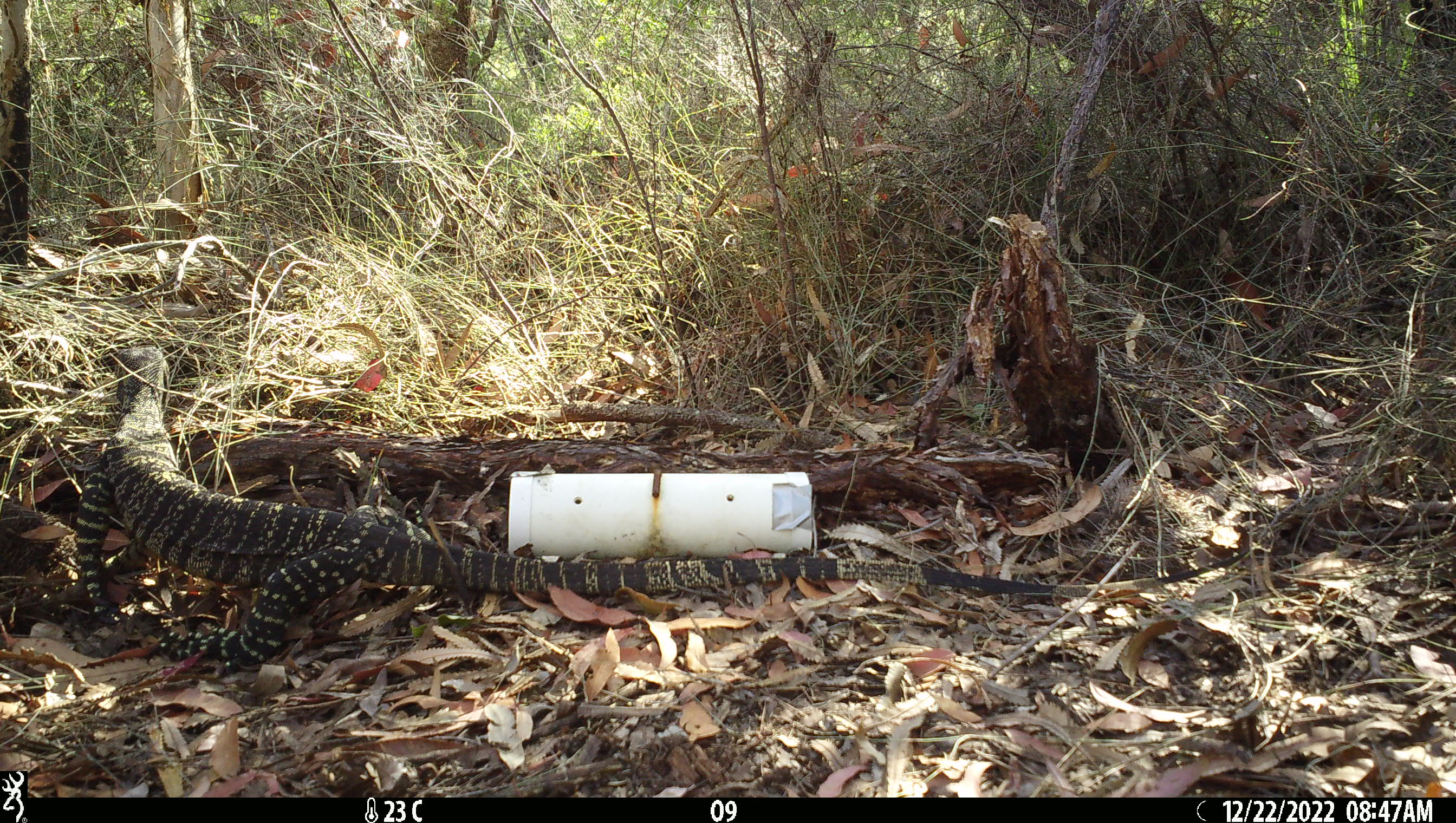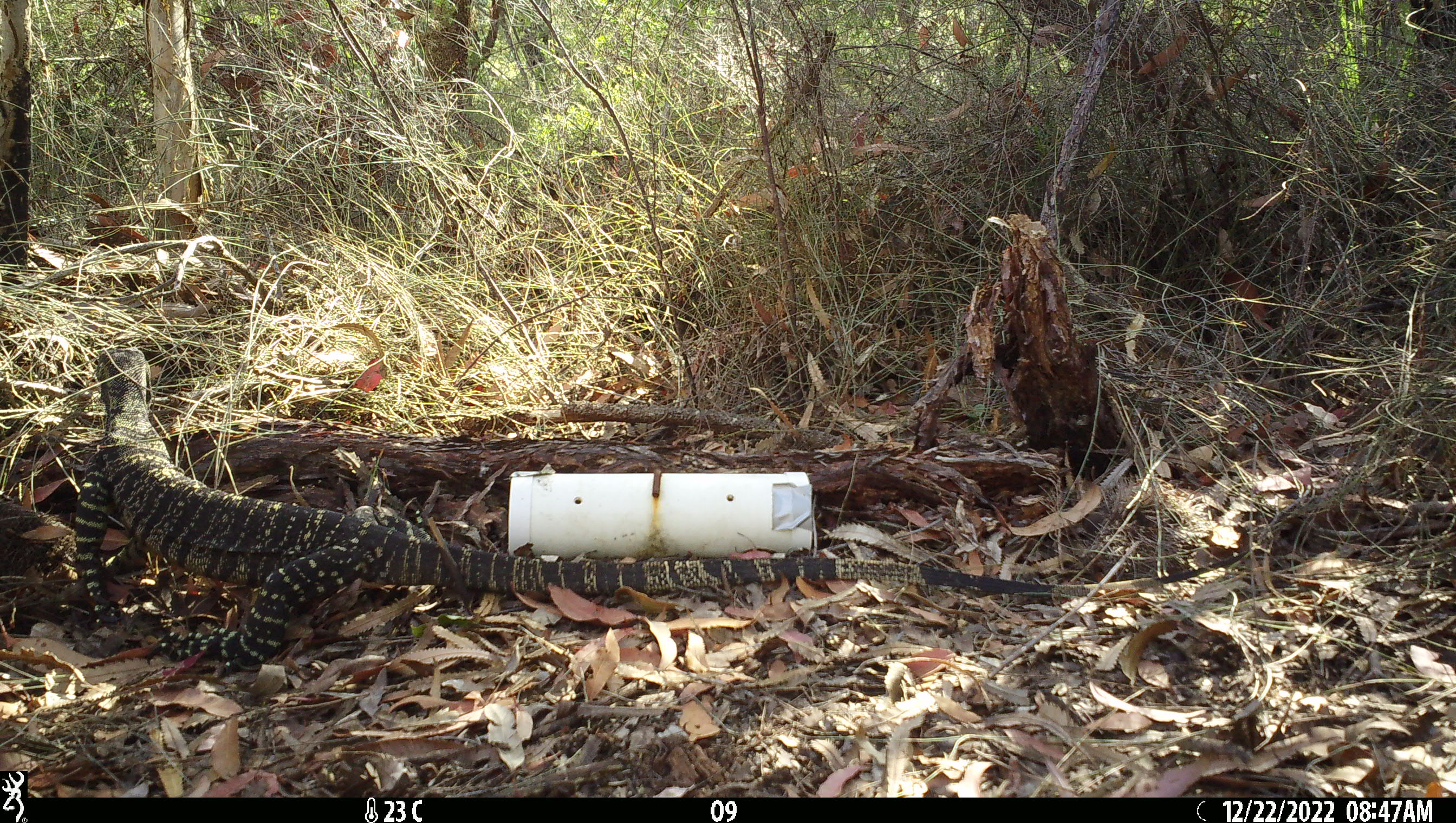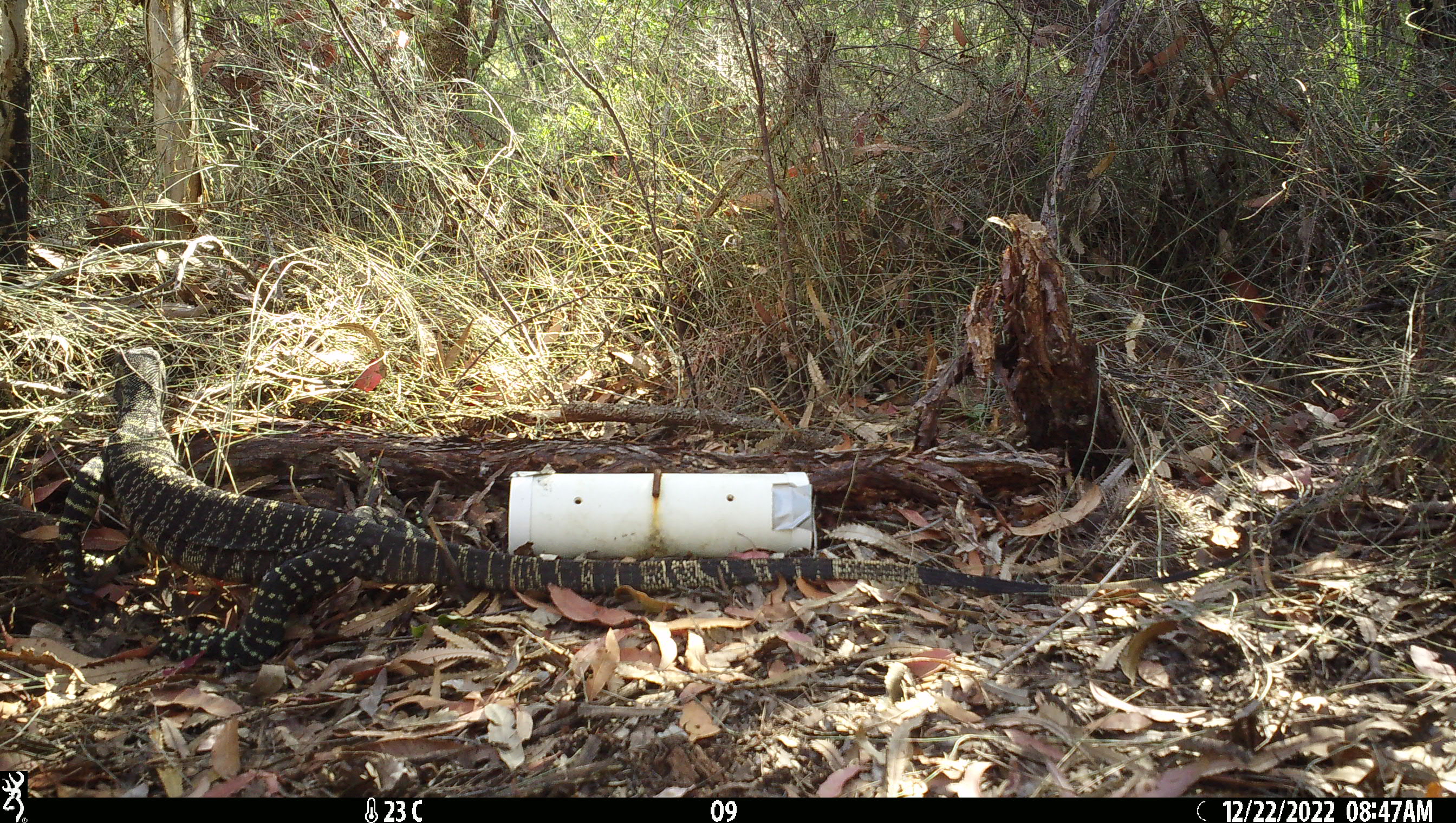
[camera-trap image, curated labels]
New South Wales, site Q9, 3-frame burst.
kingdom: Animalia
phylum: Chordata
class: Reptilia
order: Squamata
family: Varanidae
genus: Varanus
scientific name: Varanus varius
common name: lace monitor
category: goanna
Goanna (lace monitor) (Varanus varius).